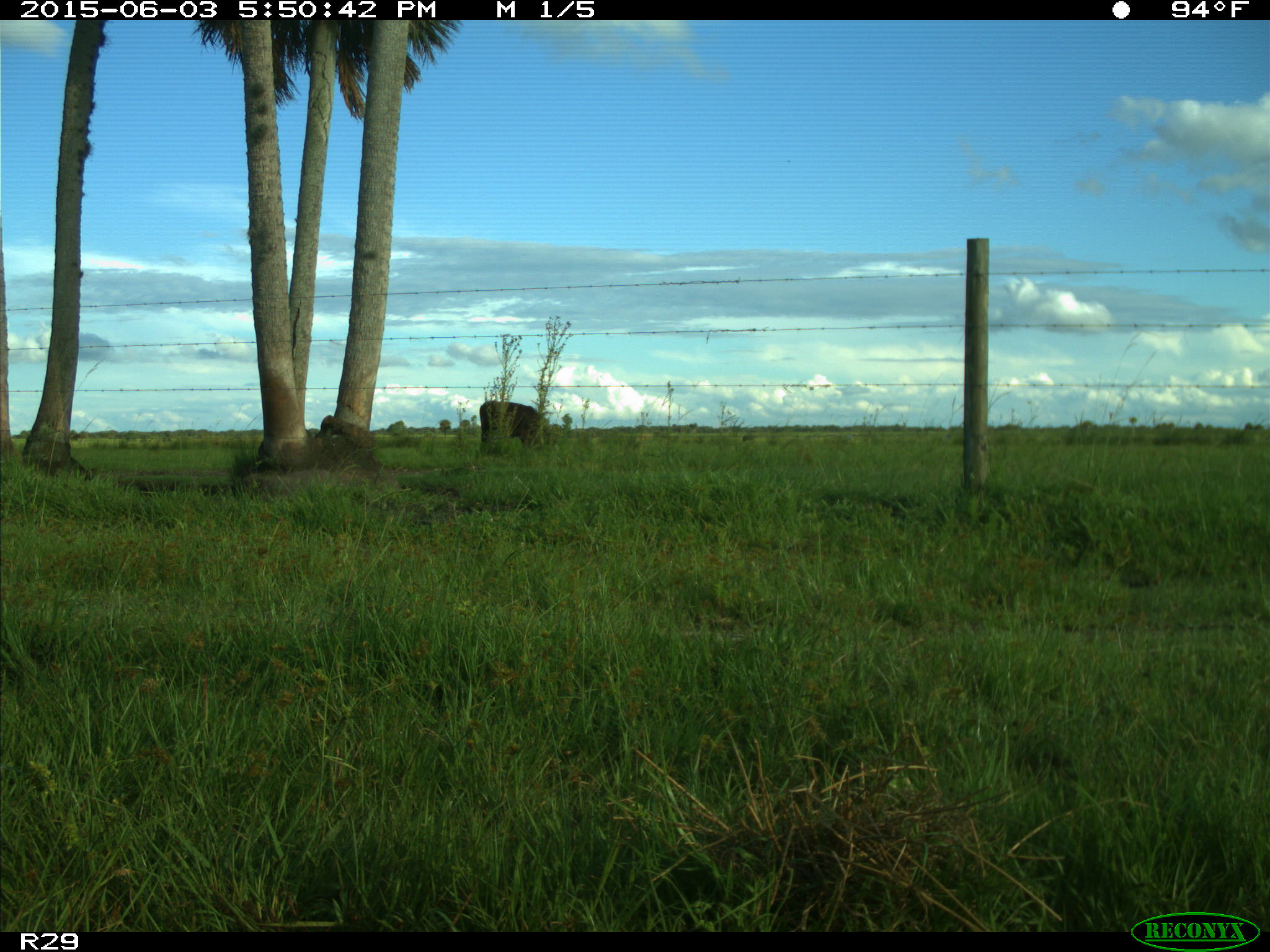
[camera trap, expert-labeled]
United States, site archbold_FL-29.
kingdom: Animalia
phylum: Chordata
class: Mammalia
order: Artiodactyla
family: Bovidae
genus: Bos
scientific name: Bos taurus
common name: domestic cow